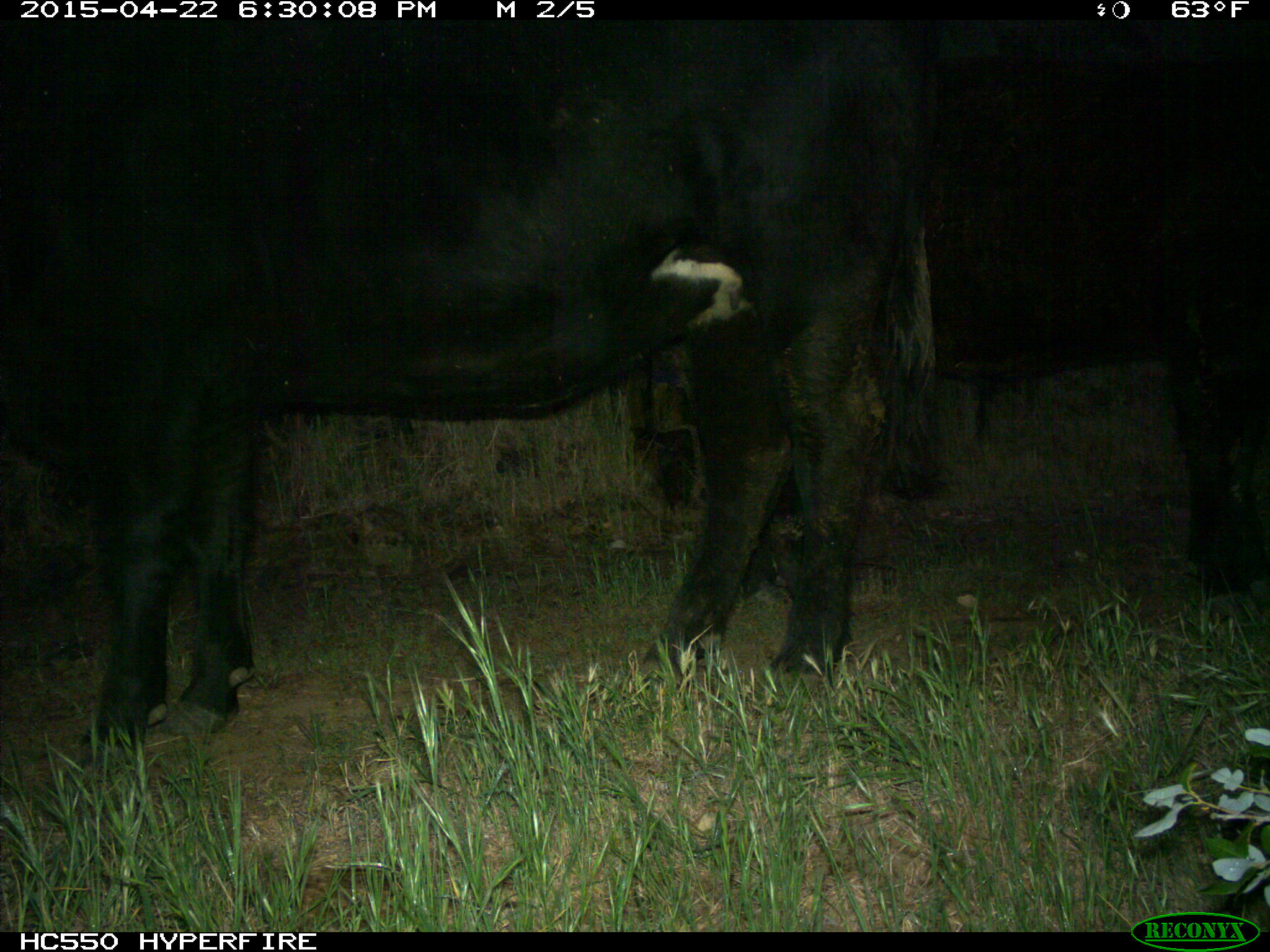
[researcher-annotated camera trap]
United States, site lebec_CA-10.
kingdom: Animalia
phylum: Chordata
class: Mammalia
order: Artiodactyla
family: Bovidae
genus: Bos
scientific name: Bos taurus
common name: domestic cow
Bos taurus (domestic cow).